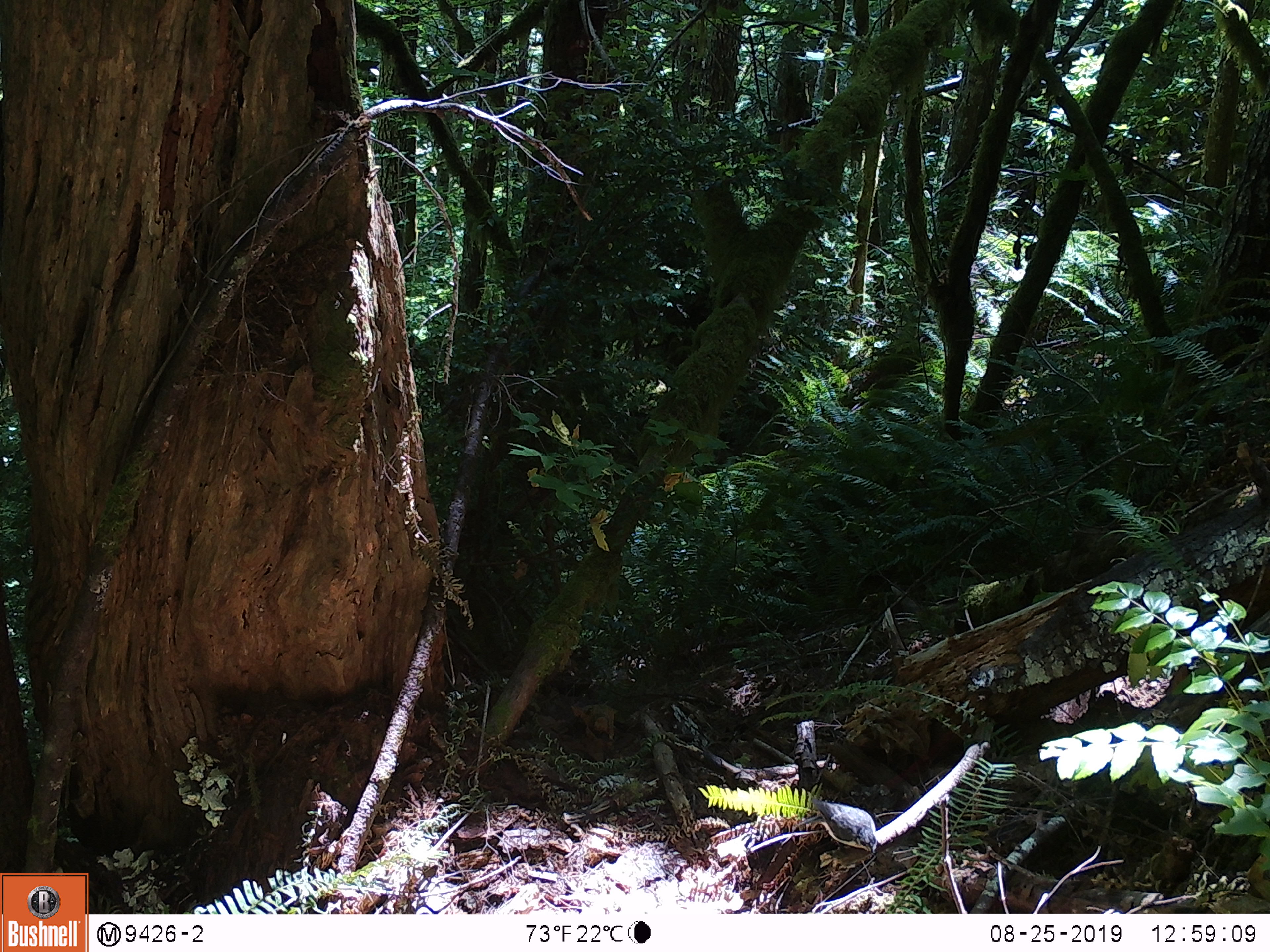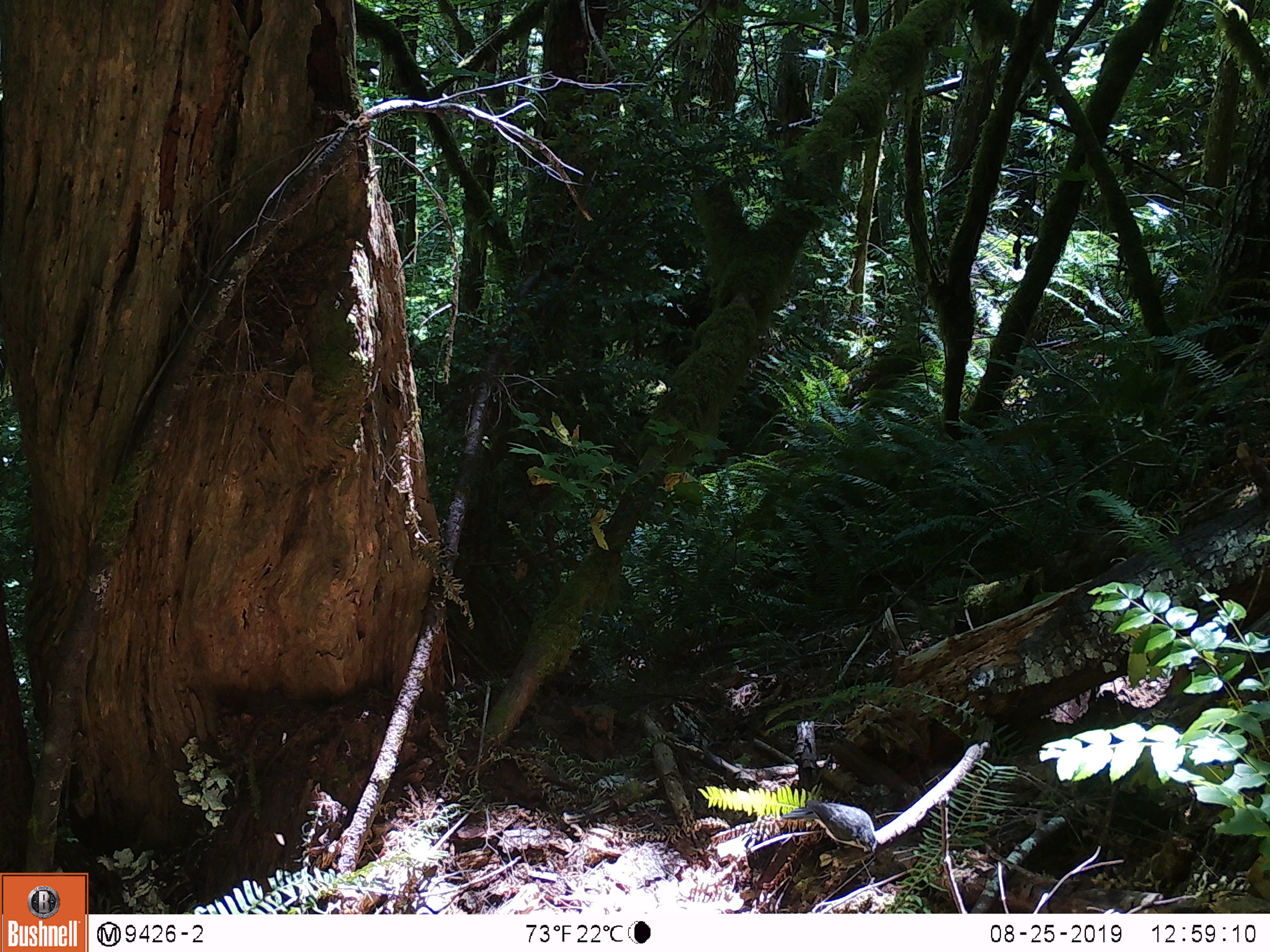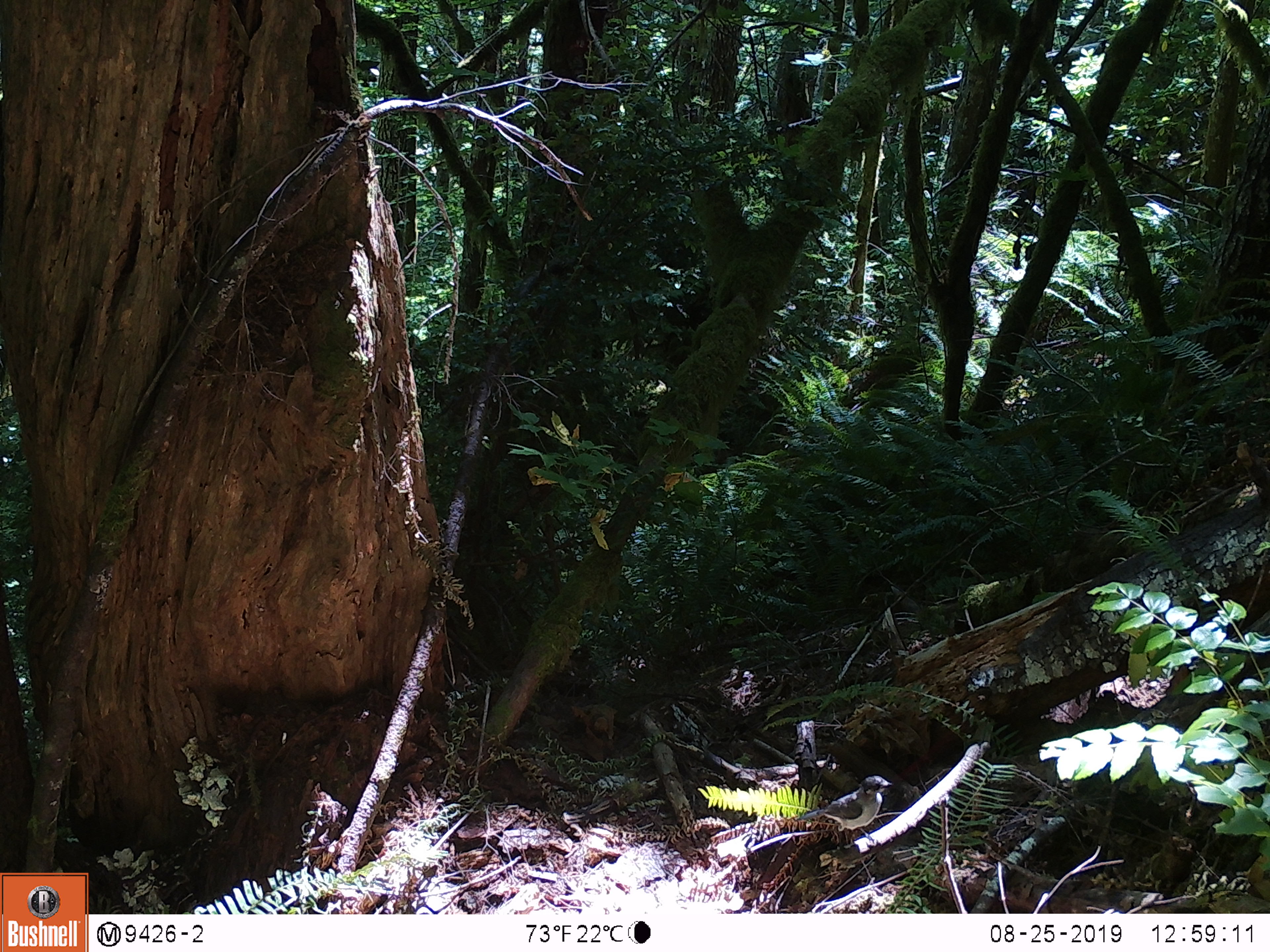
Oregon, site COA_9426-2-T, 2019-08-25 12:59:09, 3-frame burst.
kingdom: Animalia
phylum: Chordata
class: Aves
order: Passeriformes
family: Corvidae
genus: Perisoreus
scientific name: Perisoreus canadensis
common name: canada jay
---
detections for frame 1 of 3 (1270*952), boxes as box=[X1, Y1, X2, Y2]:
canada jay: box=[779, 764, 903, 865]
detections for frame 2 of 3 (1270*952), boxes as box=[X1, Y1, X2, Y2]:
canada jay: box=[766, 786, 897, 863]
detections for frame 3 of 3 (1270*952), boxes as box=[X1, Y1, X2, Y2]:
canada jay: box=[774, 769, 921, 859]